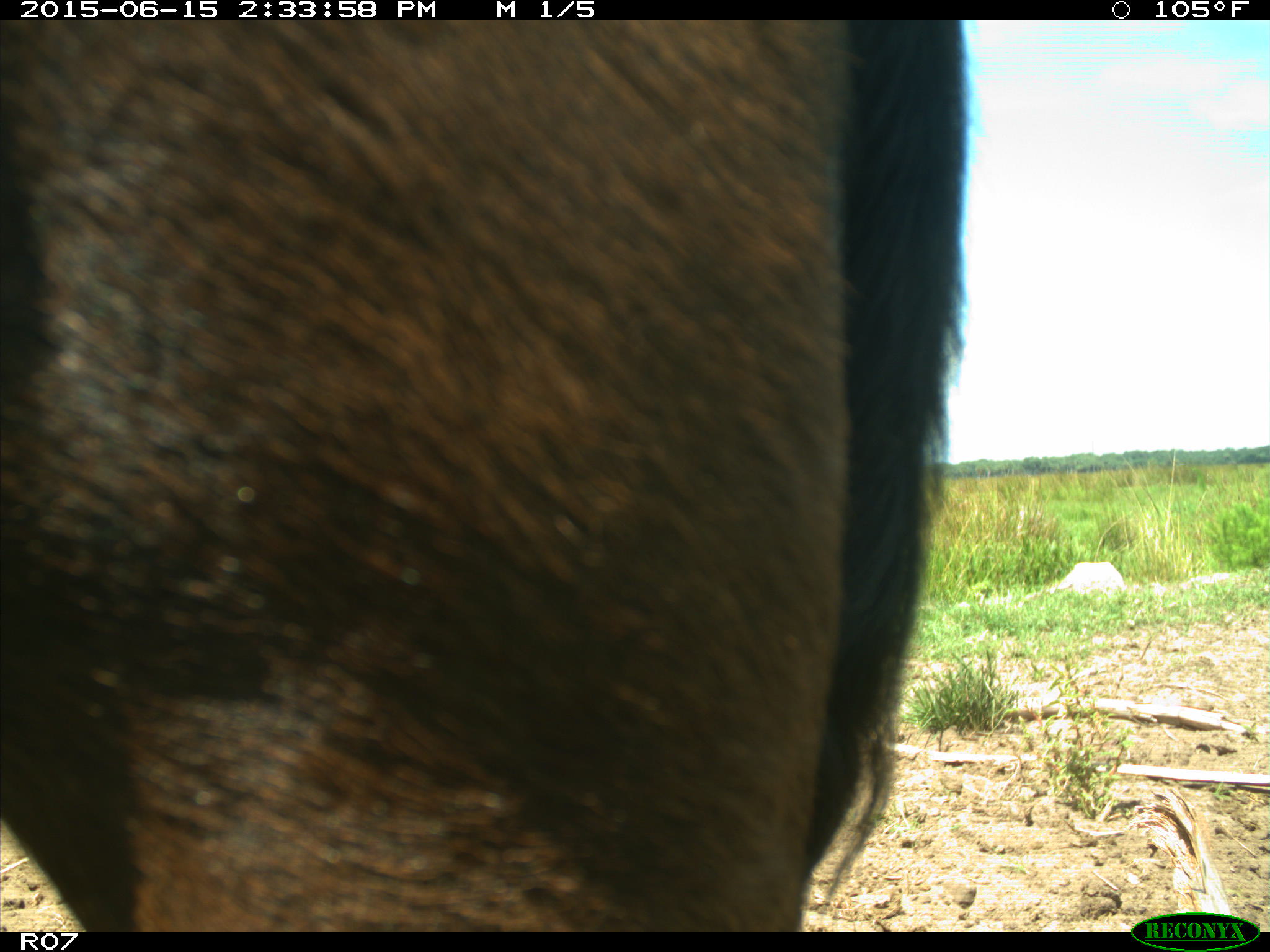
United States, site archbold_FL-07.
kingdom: Animalia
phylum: Chordata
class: Mammalia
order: Artiodactyla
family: Bovidae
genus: Bos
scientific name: Bos taurus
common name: domestic cow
Bos taurus (domestic cow).